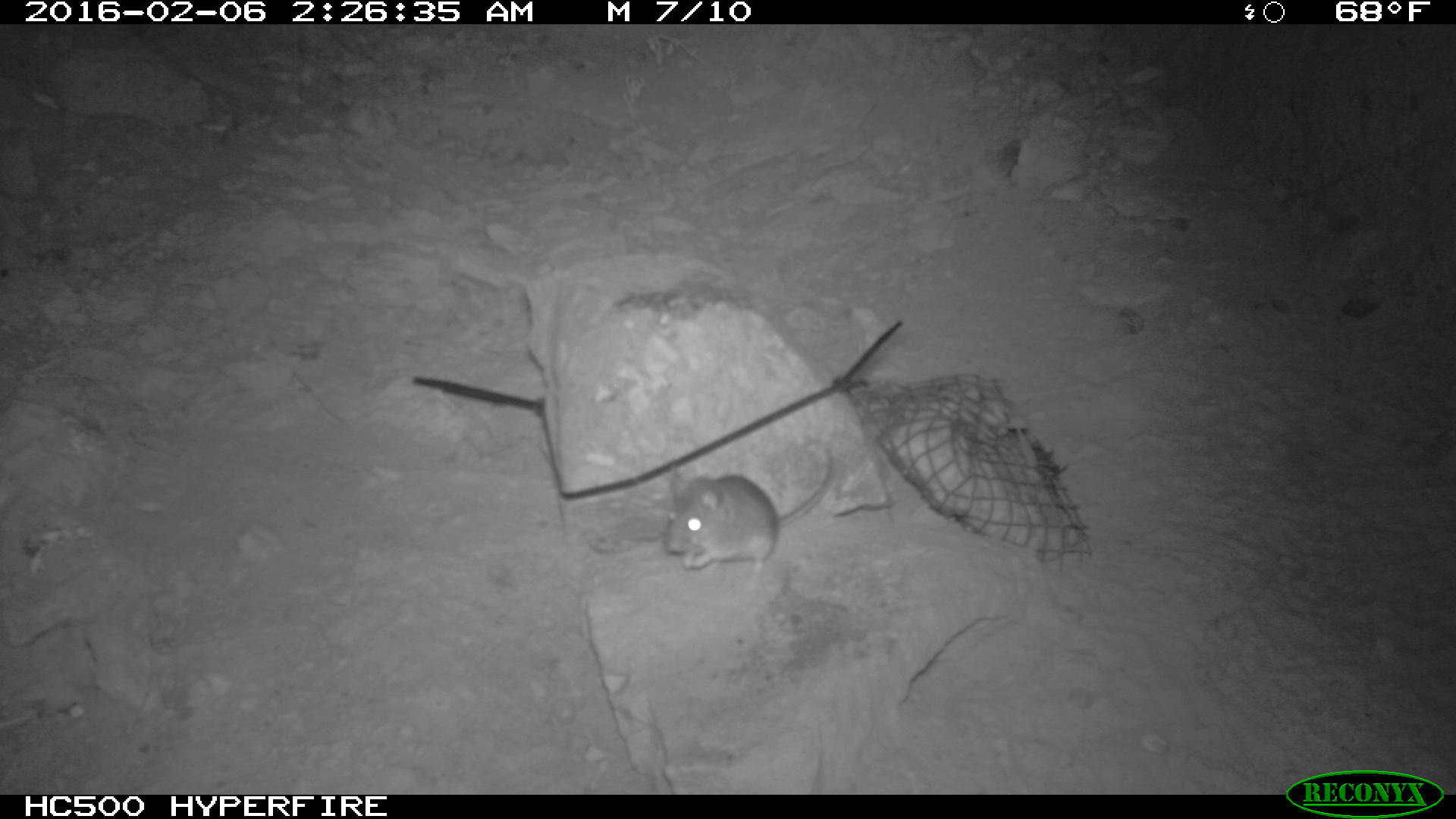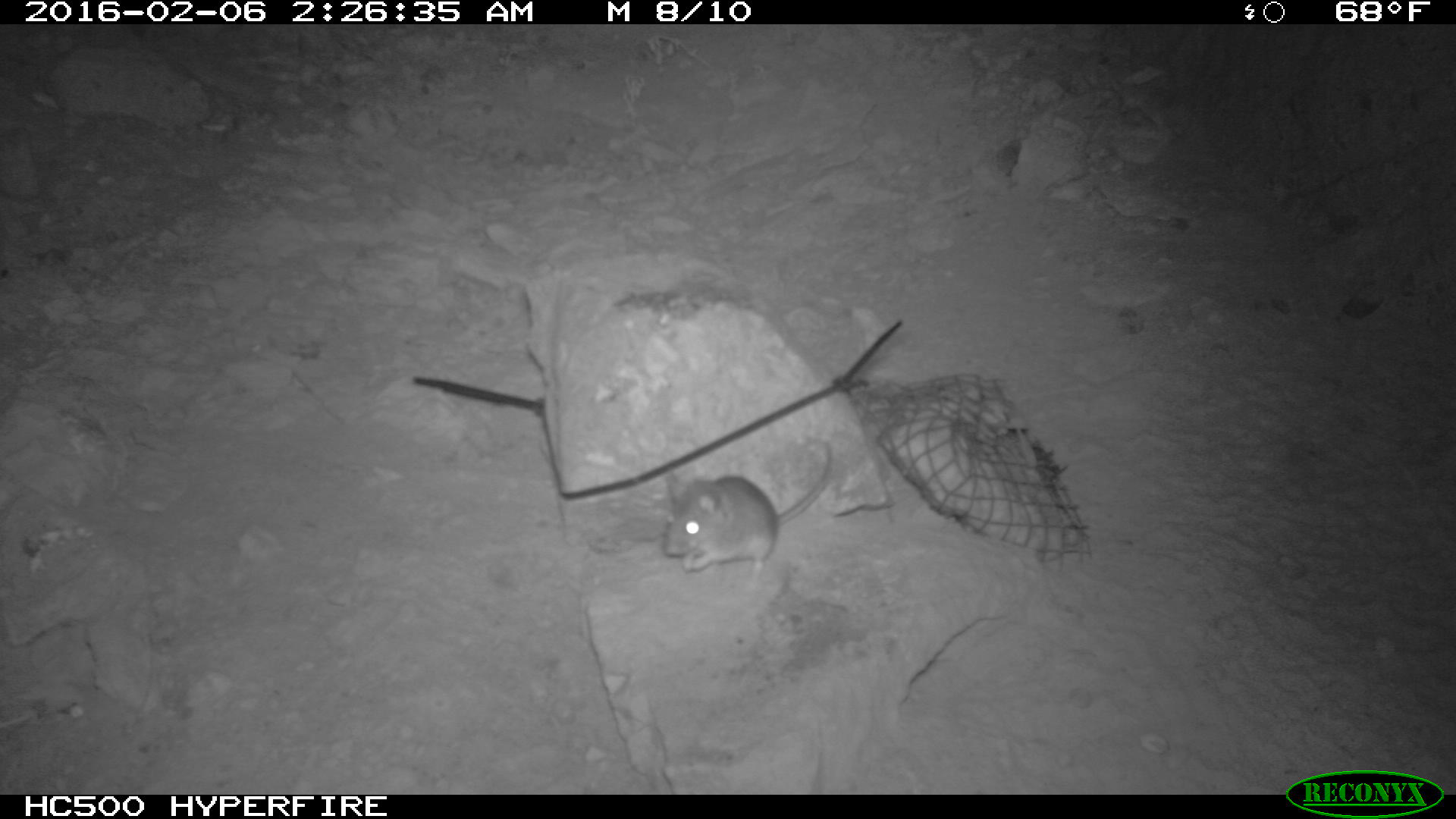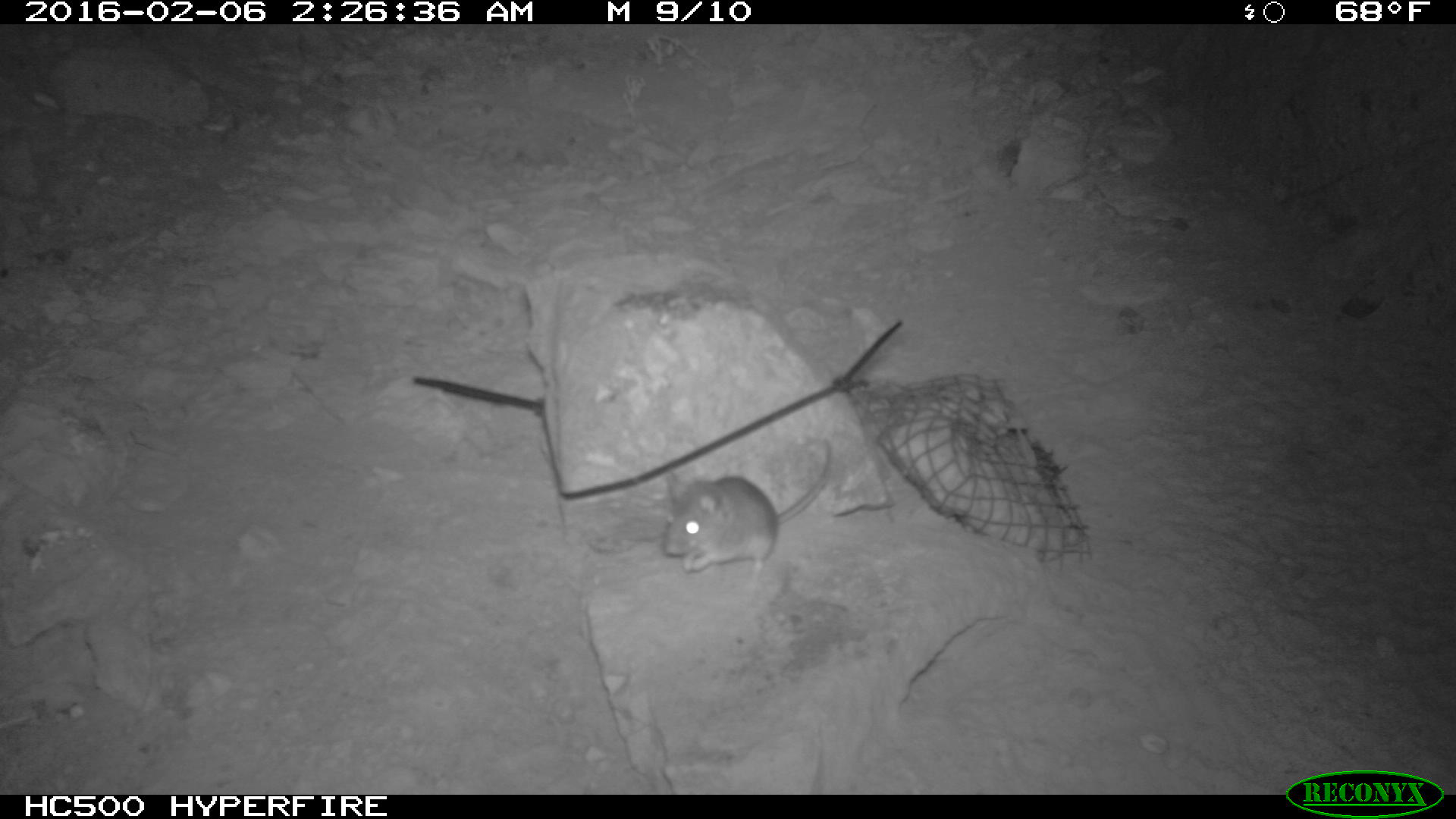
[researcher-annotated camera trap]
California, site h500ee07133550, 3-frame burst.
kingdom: Animalia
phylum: Chordata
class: Mammalia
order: Rodentia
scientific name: Rodentia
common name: rodent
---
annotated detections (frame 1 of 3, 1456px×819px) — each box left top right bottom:
rodent: 663 439 836 573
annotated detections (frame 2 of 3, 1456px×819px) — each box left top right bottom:
rodent: 667 436 834 592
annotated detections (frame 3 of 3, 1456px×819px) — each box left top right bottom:
rodent: 664 442 833 586